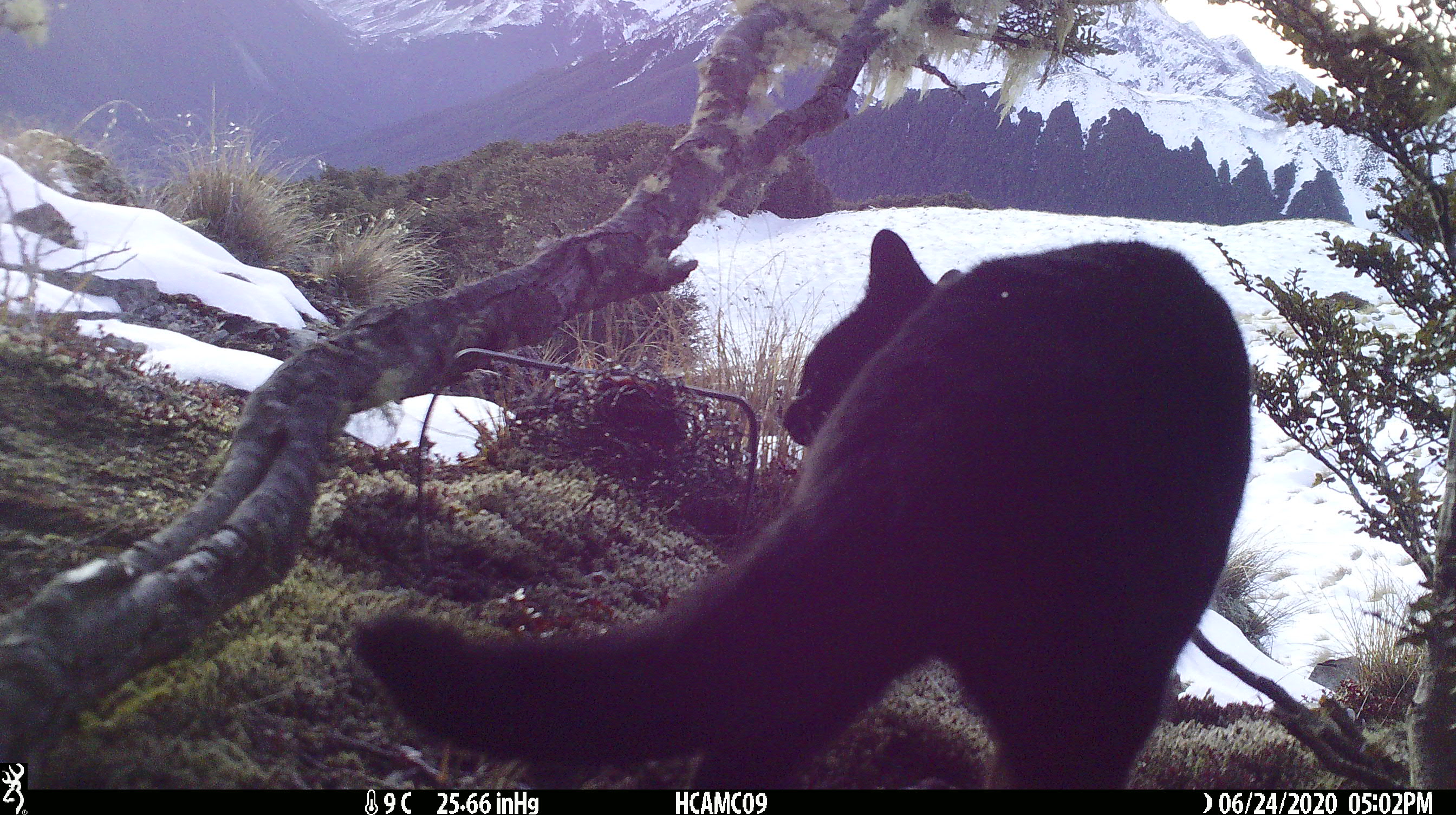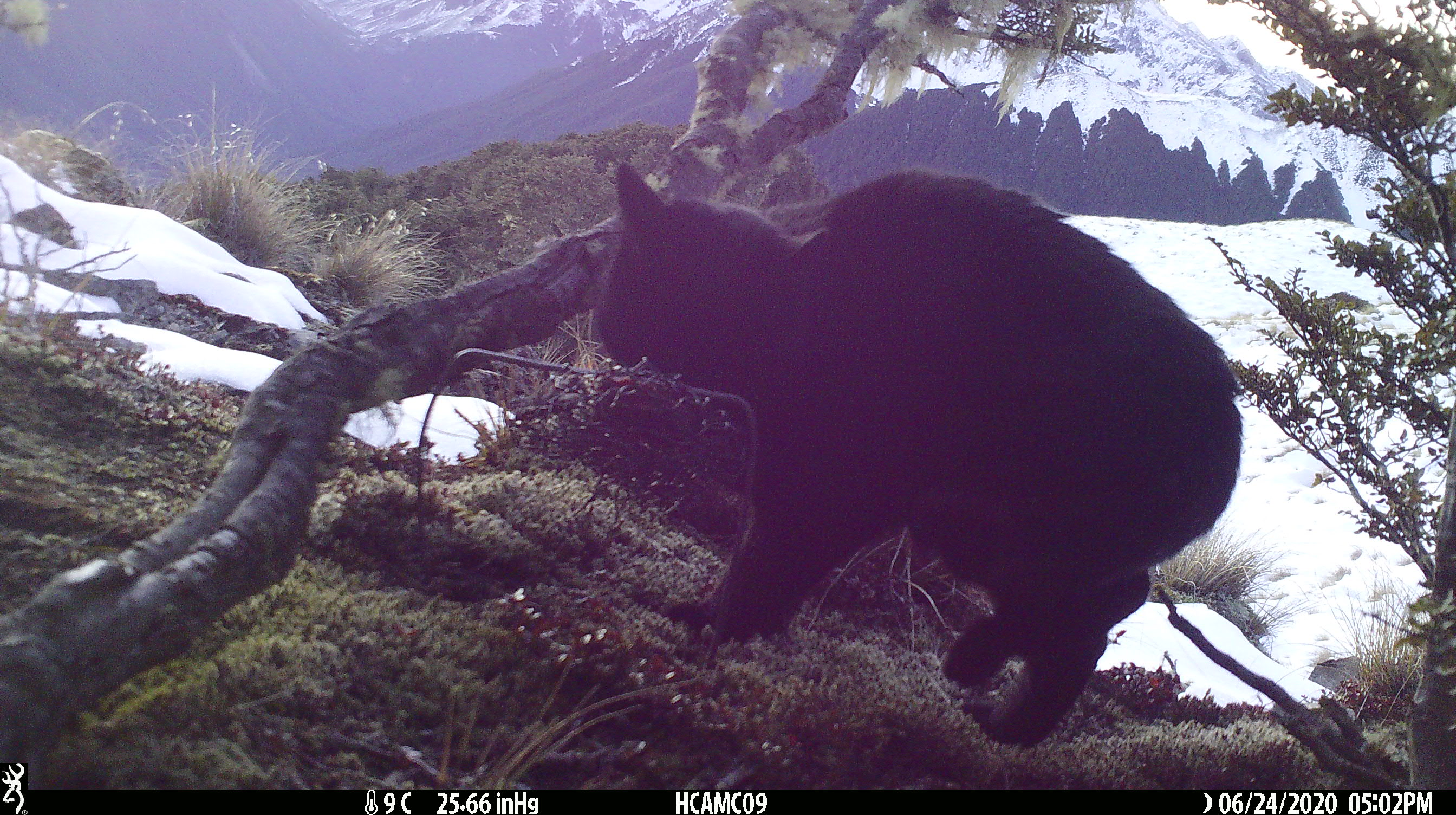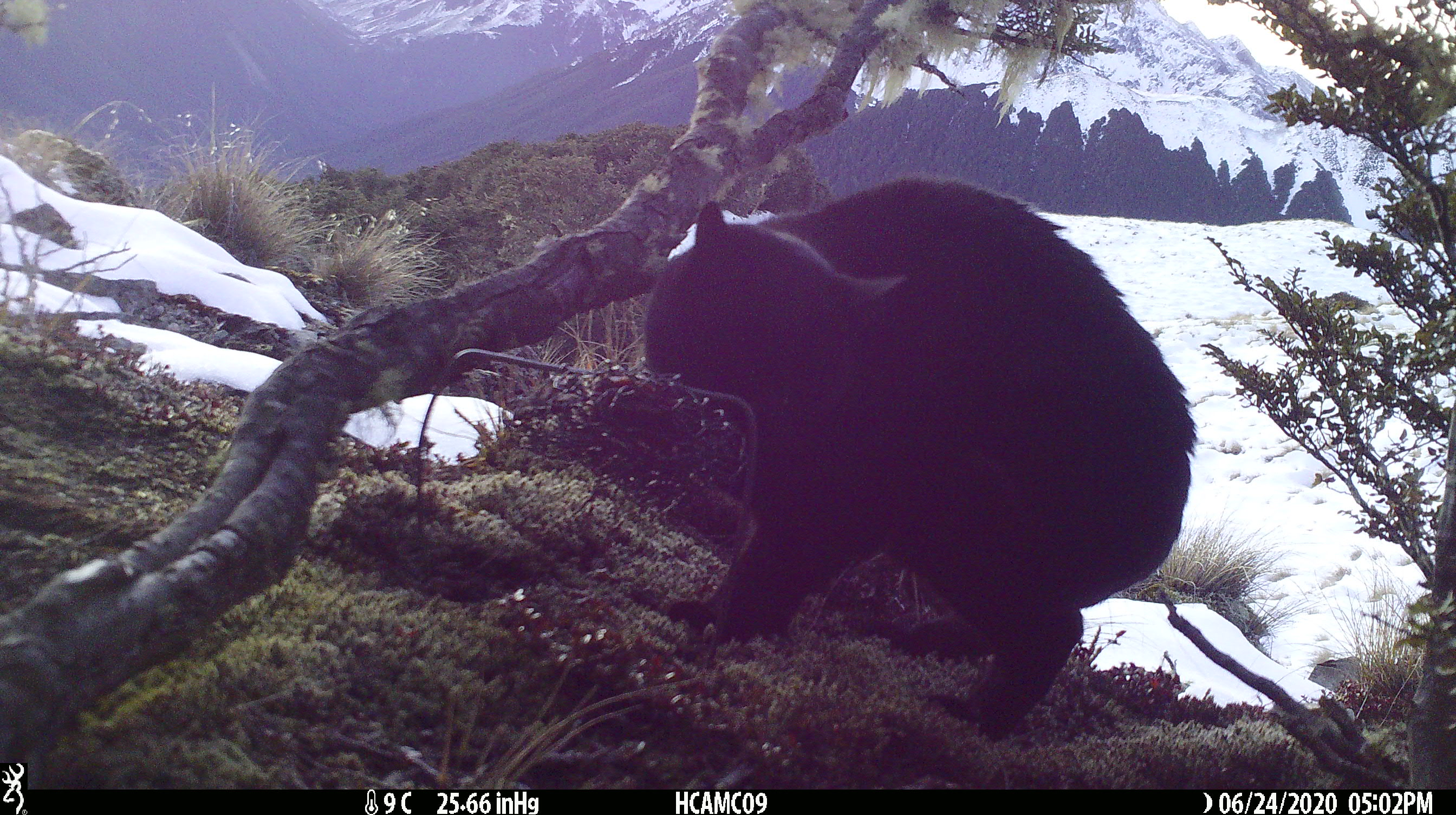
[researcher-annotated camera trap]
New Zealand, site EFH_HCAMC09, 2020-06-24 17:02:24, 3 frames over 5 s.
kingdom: Animalia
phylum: Chordata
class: Mammalia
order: Carnivora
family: Felidae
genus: Felis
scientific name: Felis catus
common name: domestic cat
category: cat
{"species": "cat (domestic cat) (Felis catus)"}